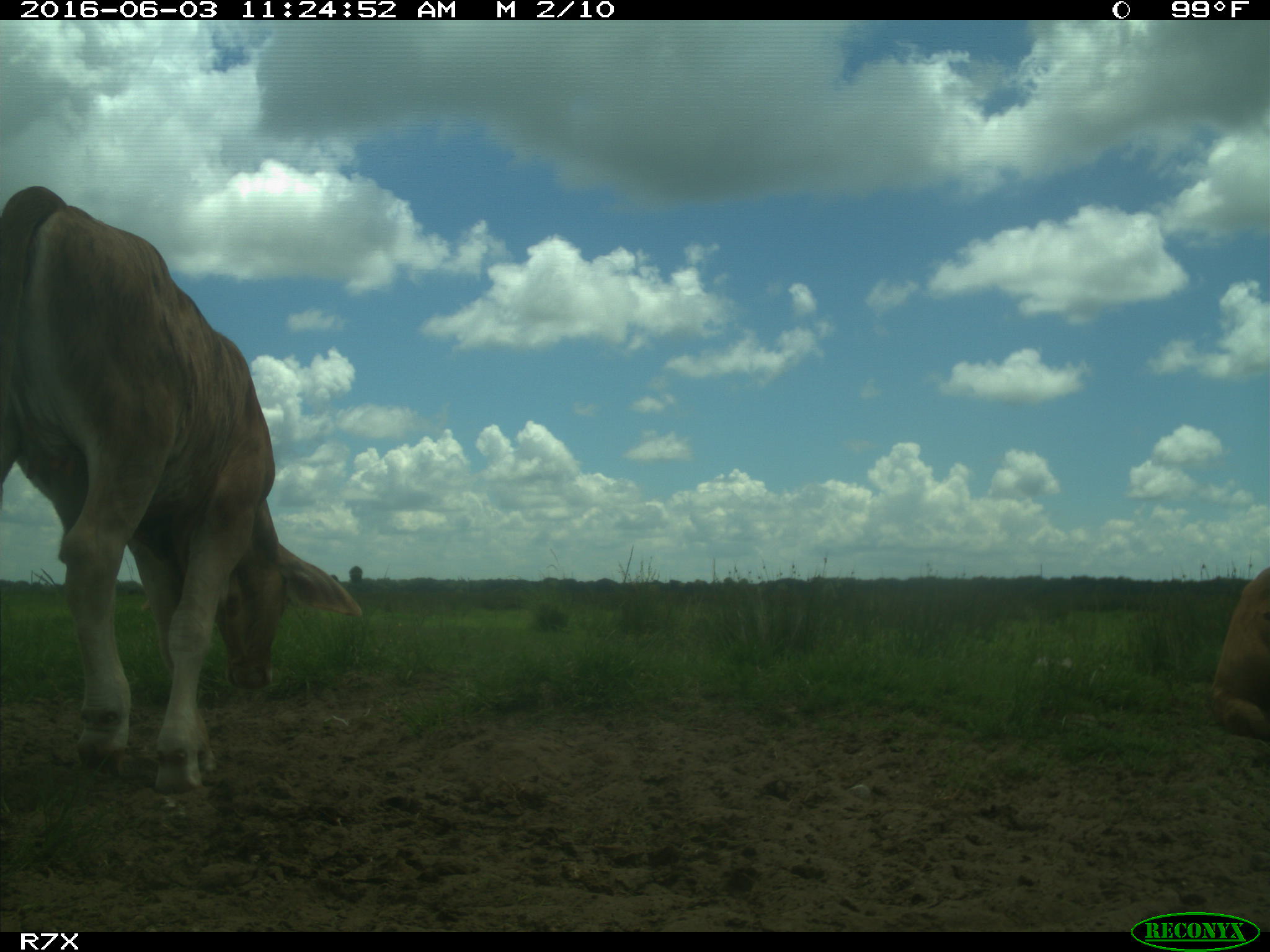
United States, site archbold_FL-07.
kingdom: Animalia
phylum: Chordata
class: Mammalia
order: Artiodactyla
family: Bovidae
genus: Bos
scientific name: Bos taurus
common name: domestic cow